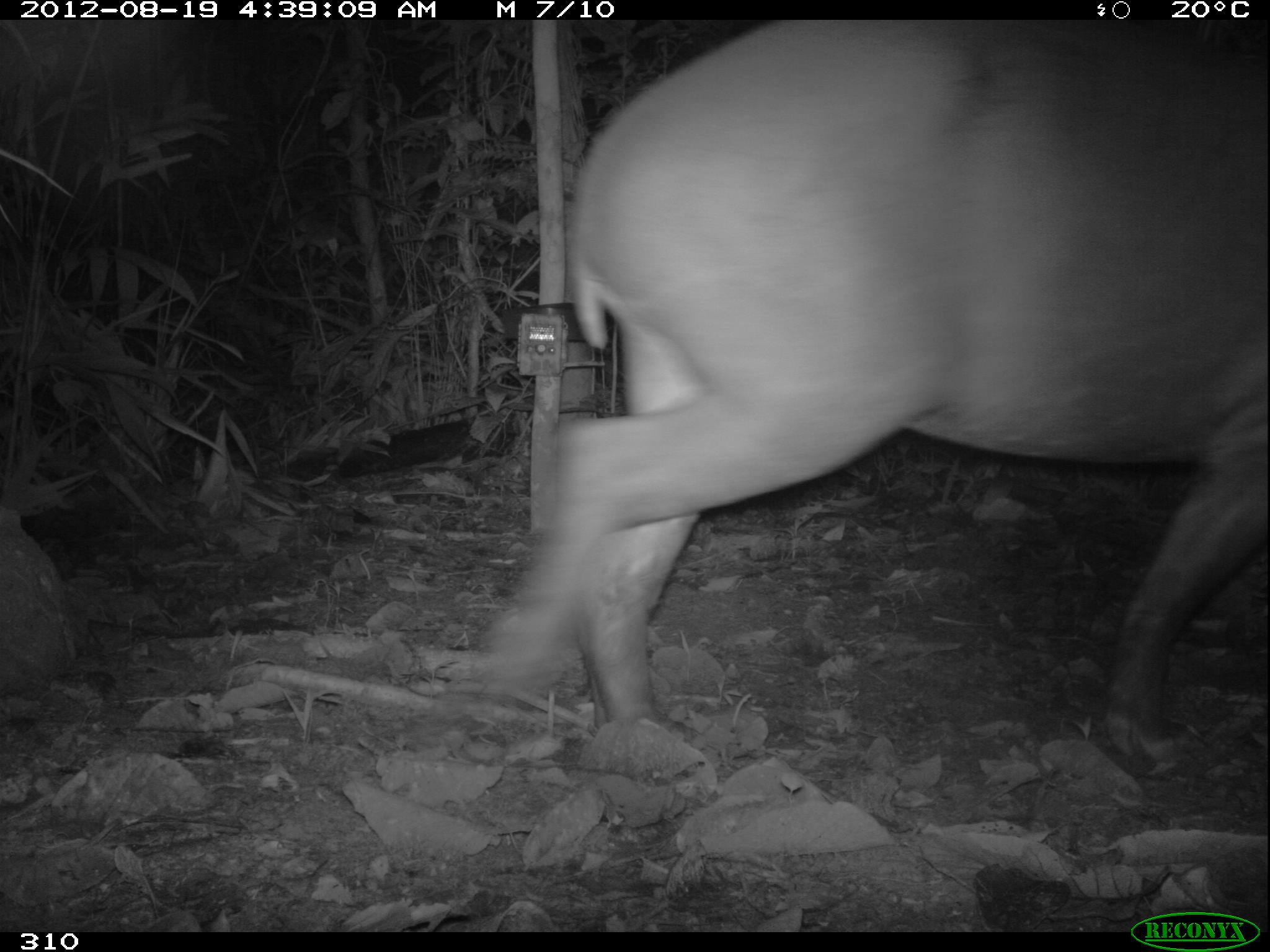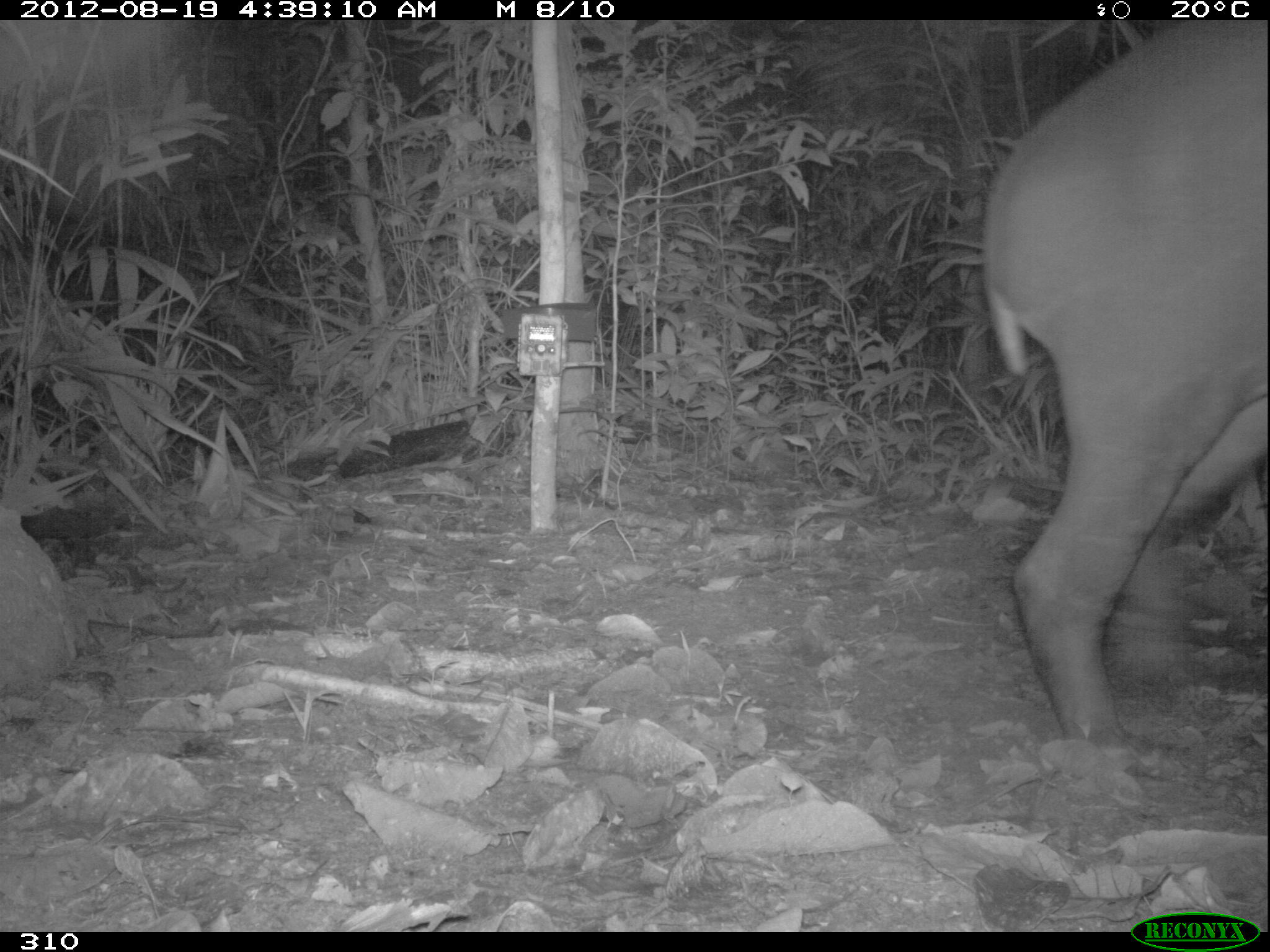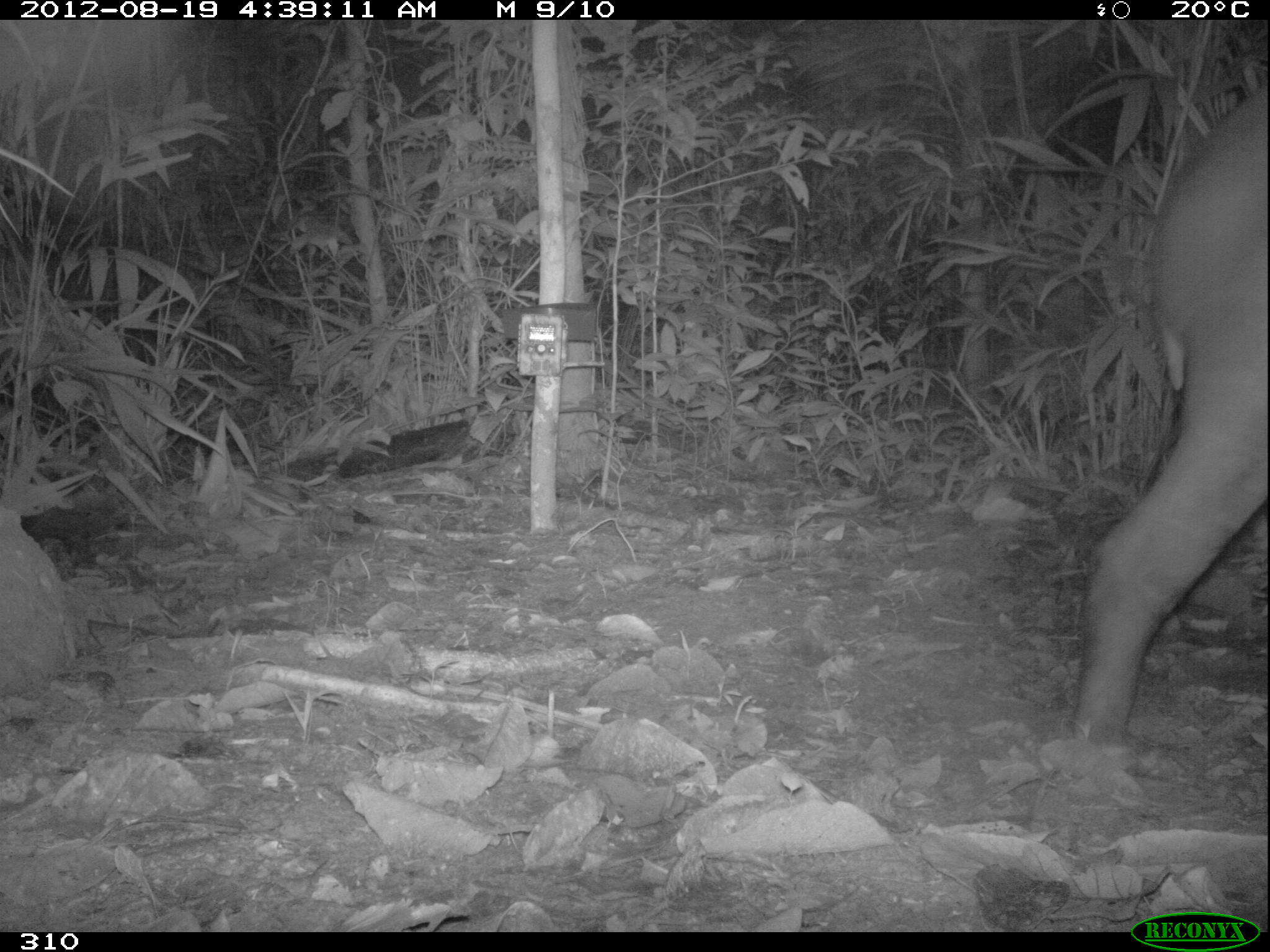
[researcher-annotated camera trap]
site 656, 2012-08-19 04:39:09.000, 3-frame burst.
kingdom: Animalia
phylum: Chordata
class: Mammalia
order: Perissodactyla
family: Tapiridae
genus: Tapirus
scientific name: Tapirus terrestris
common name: south american tapir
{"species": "Tapirus terrestris (south american tapir)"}